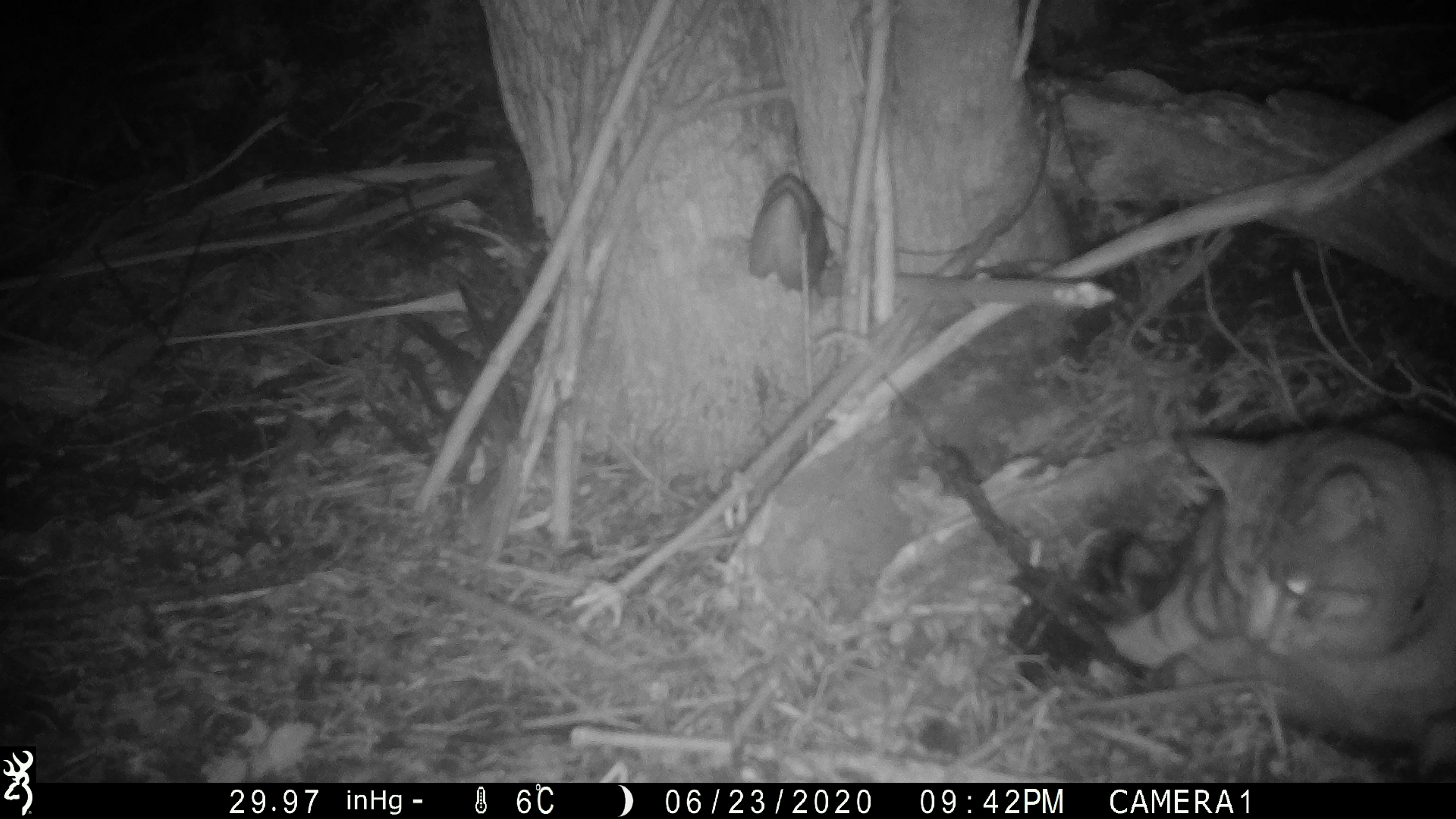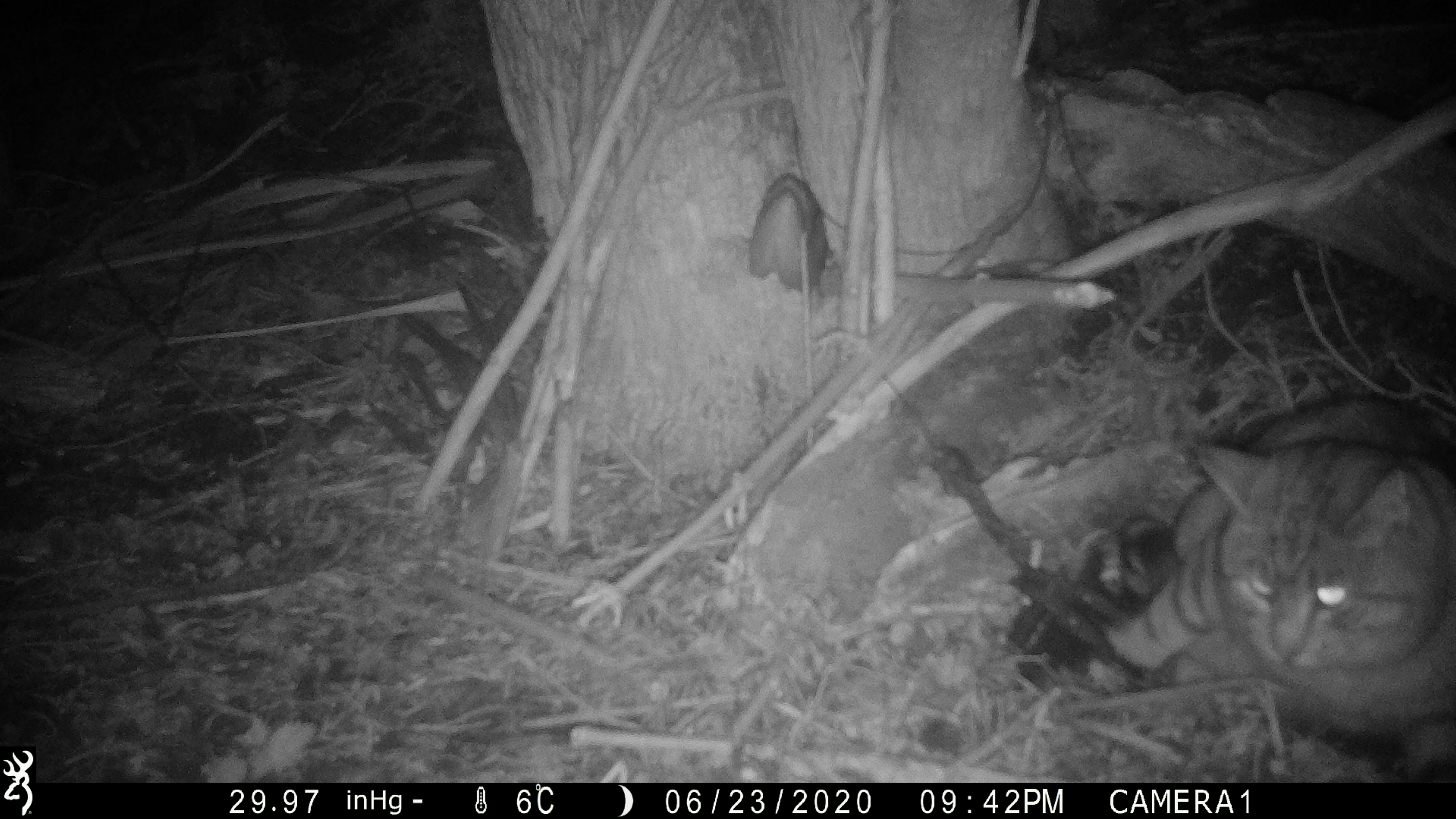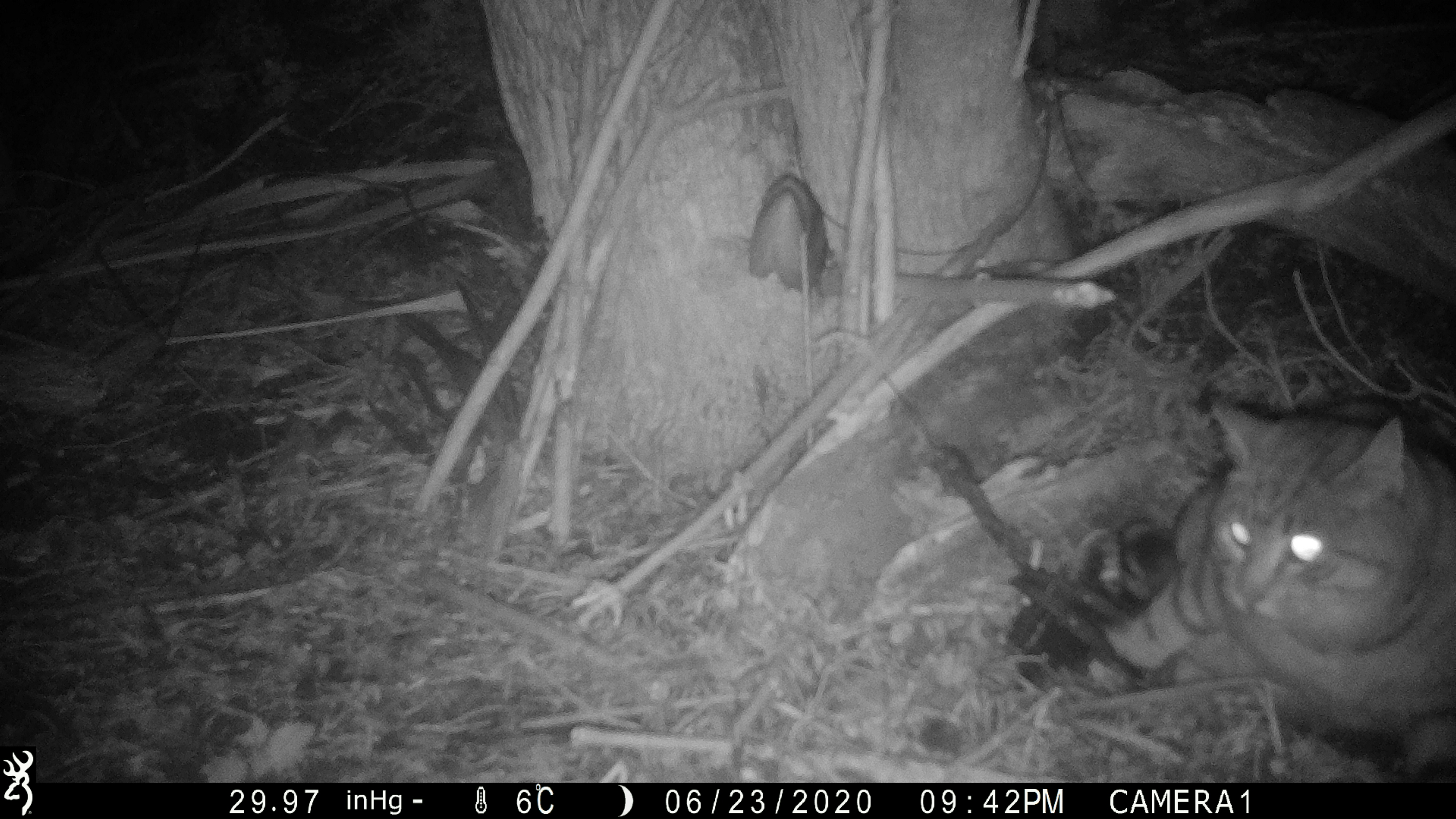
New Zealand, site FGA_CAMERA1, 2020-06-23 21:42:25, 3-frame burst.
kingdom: Animalia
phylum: Chordata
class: Mammalia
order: Carnivora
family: Felidae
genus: Felis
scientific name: Felis catus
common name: domestic cat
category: cat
Cat (domestic cat) (Felis catus).